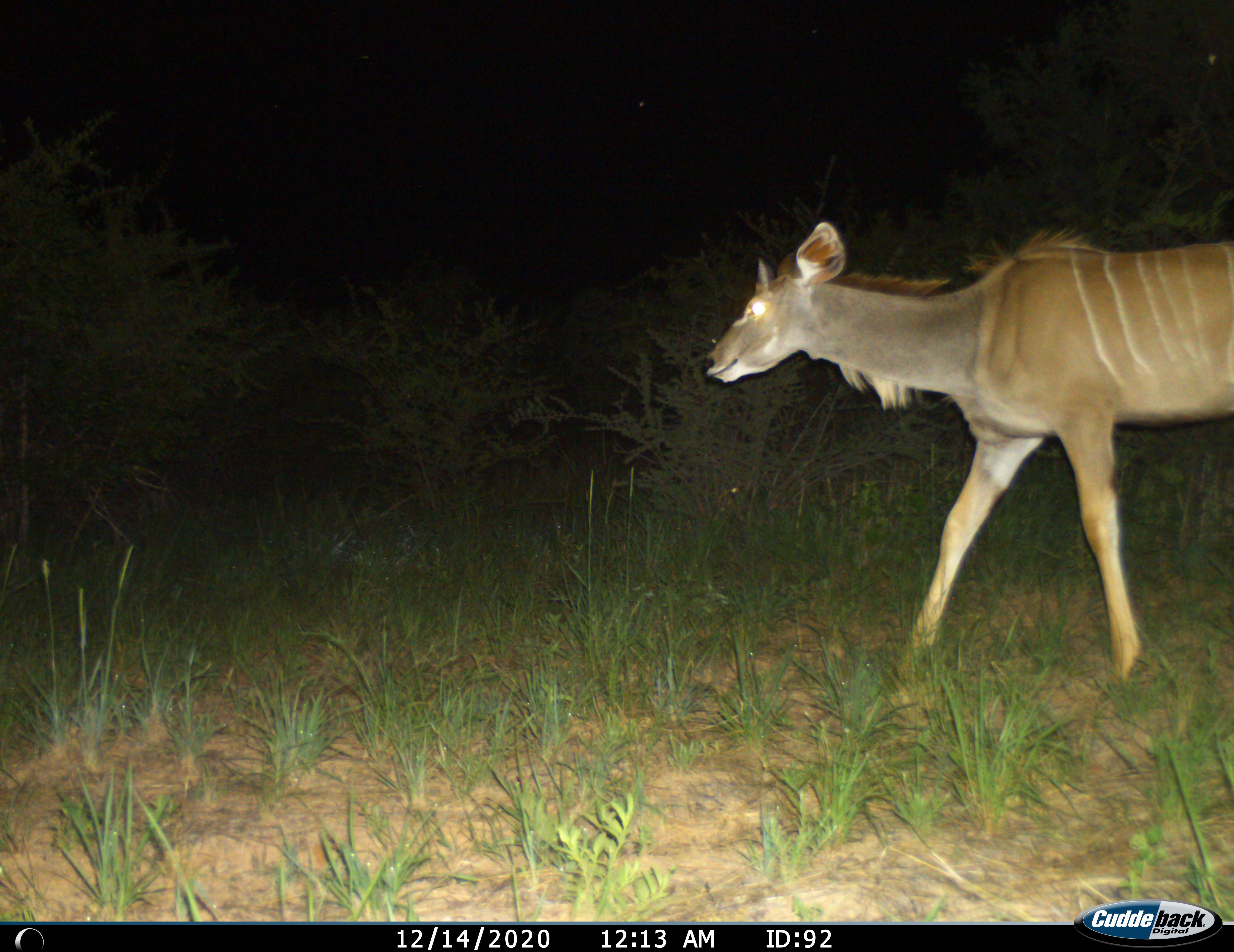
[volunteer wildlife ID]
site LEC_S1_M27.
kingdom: Animalia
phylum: Chordata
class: Mammalia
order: Artiodactyla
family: Bovidae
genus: Tragelaphus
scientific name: Tragelaphus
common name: kudu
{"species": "kudu (Tragelaphus)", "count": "1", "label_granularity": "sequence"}